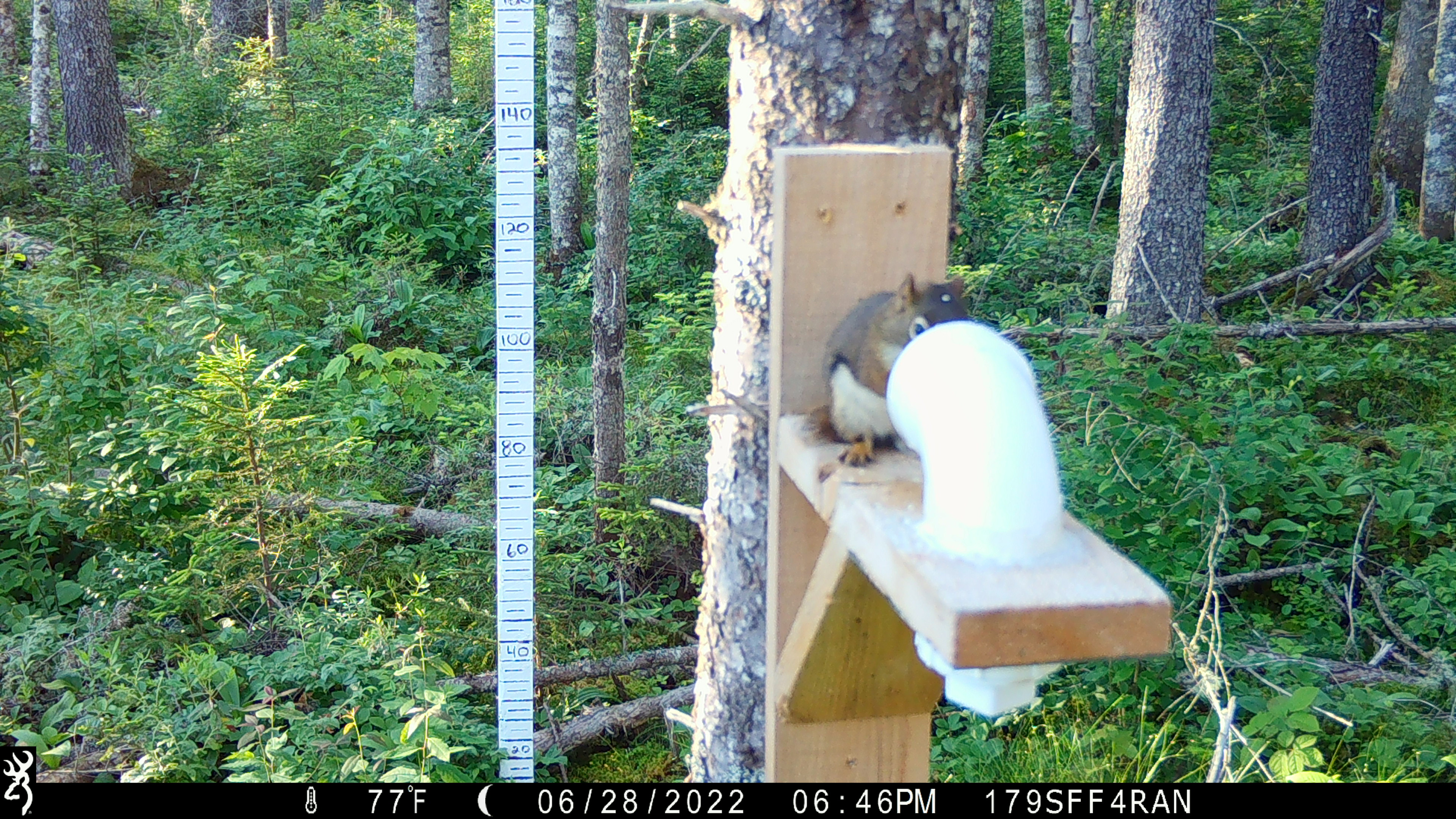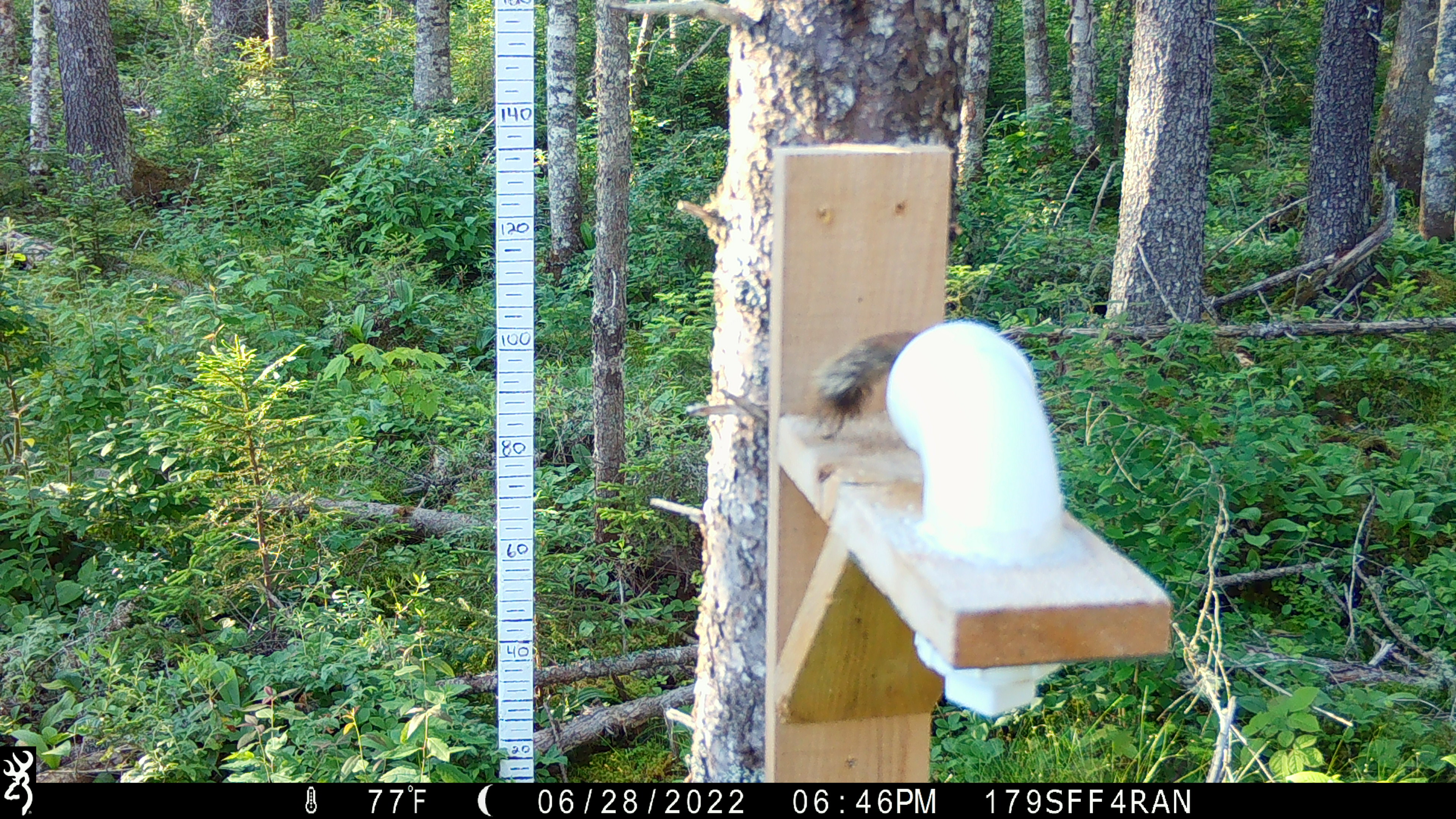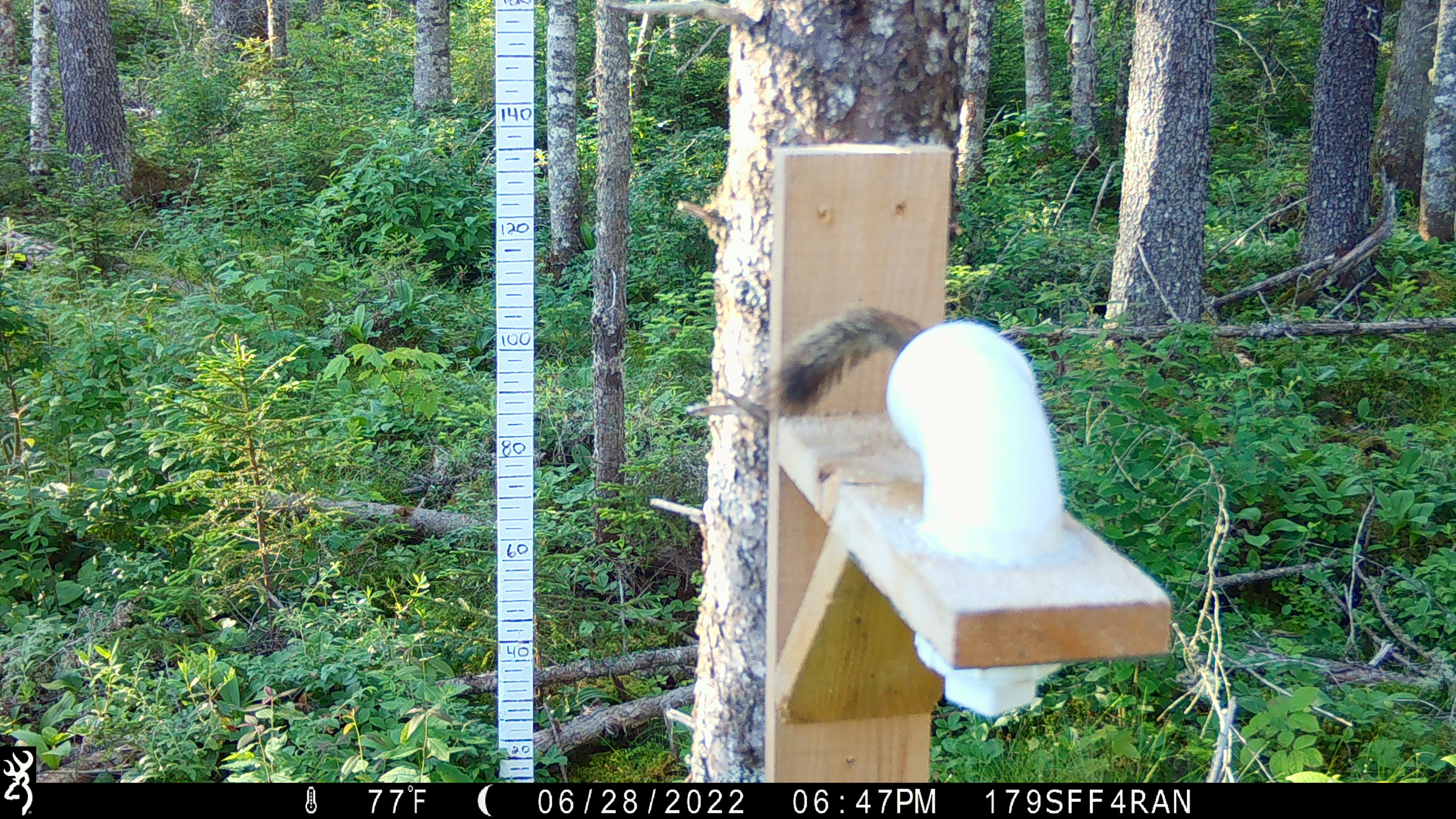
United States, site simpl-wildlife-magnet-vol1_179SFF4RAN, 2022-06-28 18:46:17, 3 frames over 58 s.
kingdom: Animalia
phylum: Chordata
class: Mammalia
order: Rodentia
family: Sciuridae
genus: Tamiasciurus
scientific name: Tamiasciurus hudsonicus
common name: red squirrel